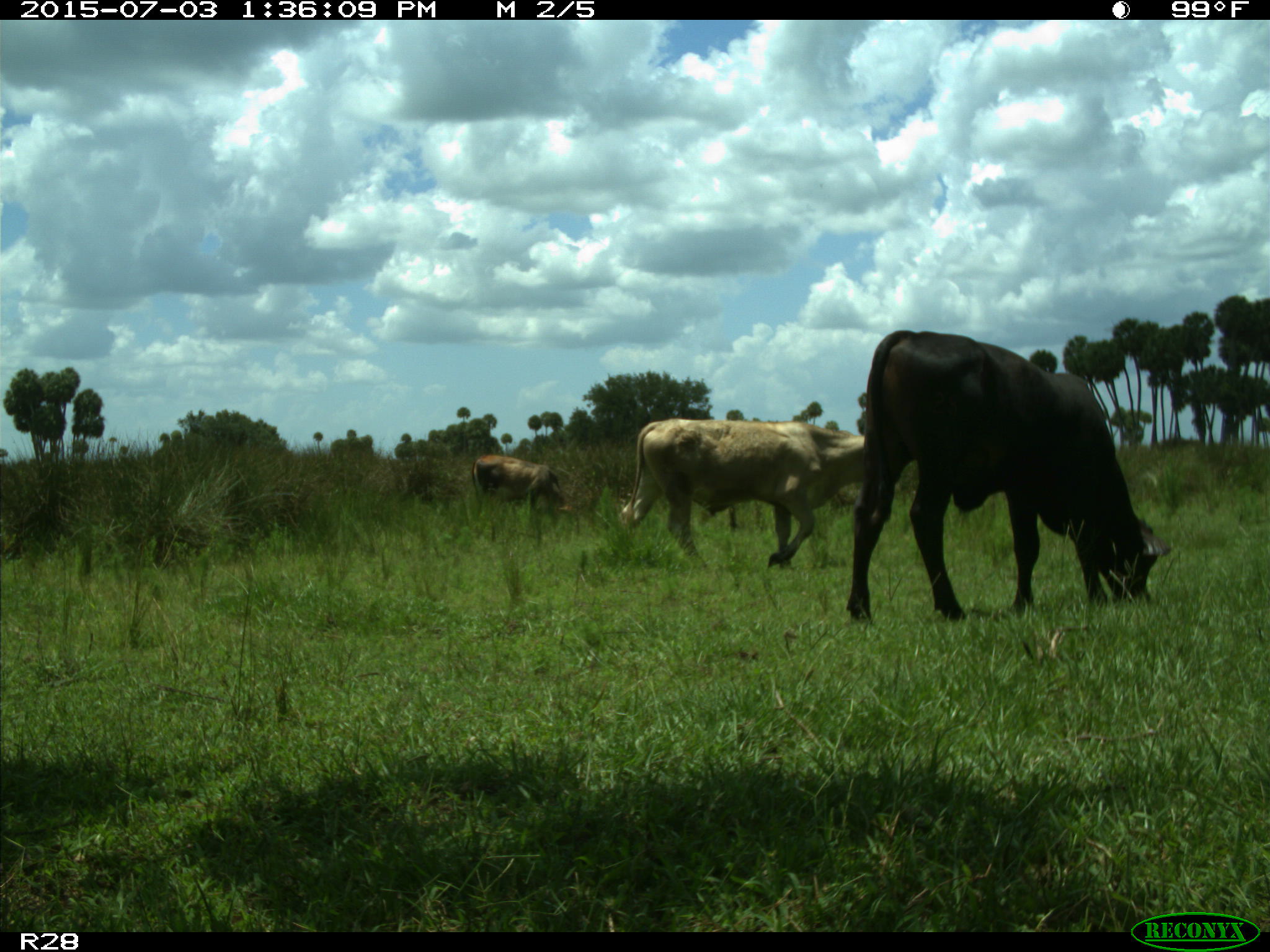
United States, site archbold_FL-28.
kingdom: Animalia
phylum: Chordata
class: Mammalia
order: Artiodactyla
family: Bovidae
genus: Bos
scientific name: Bos taurus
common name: domestic cow